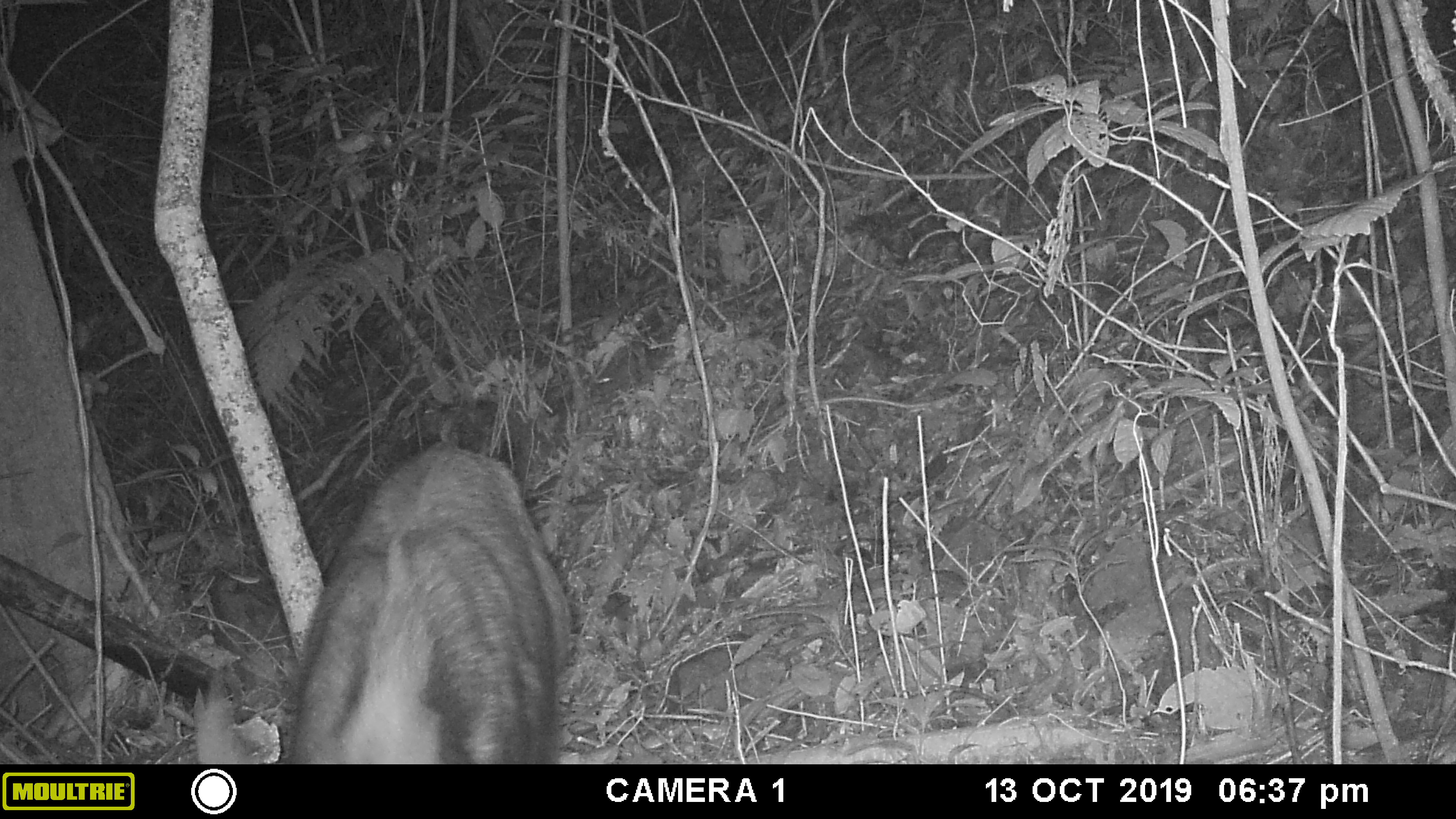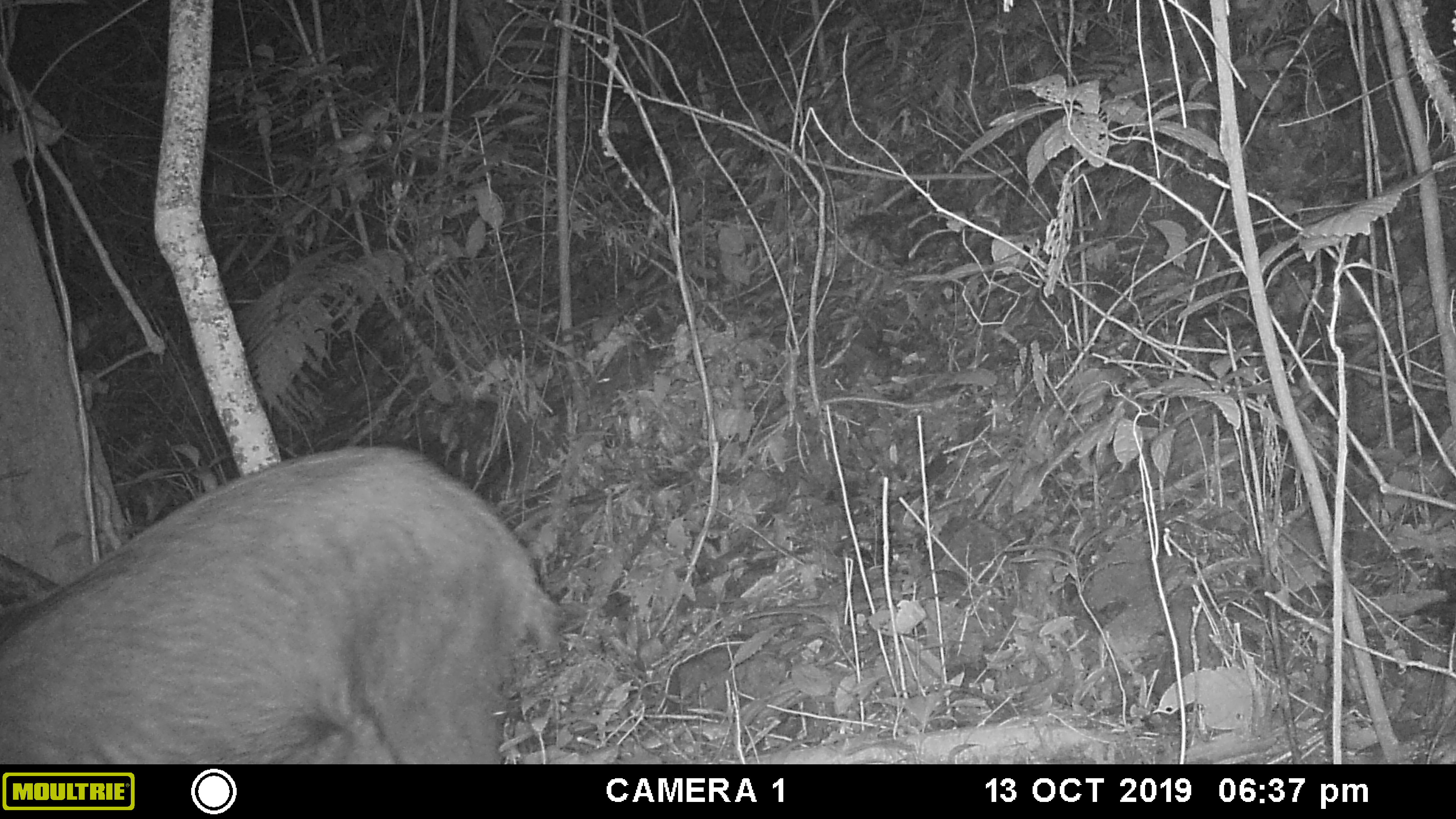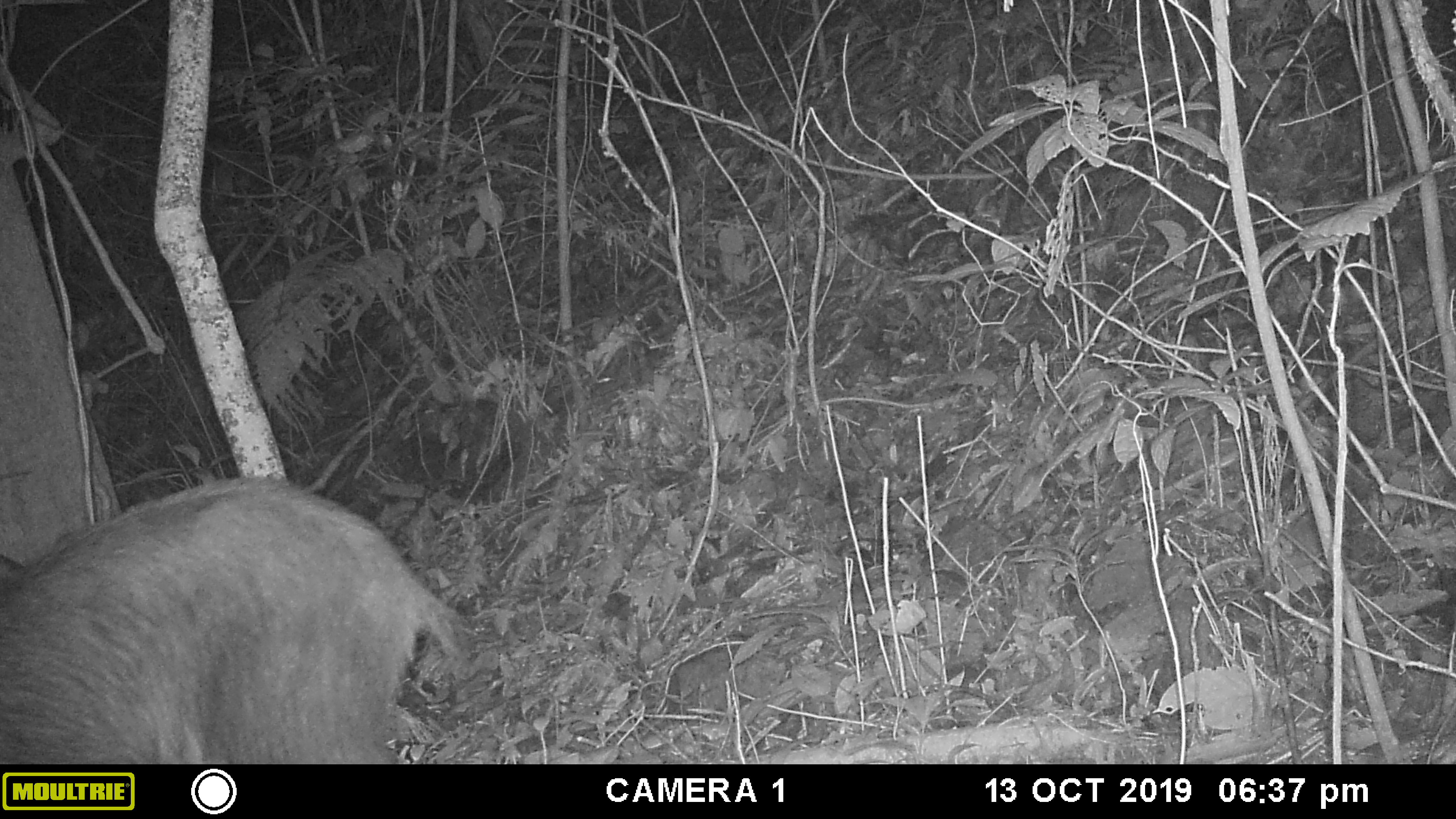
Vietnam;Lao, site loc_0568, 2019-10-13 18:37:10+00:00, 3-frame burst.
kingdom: Animalia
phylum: Chordata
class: Mammalia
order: Artiodactyla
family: Bovidae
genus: Capricornis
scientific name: Capricornis sumatraensis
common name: chinese serow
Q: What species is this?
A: Chinese serow (Capricornis sumatraensis).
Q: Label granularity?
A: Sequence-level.